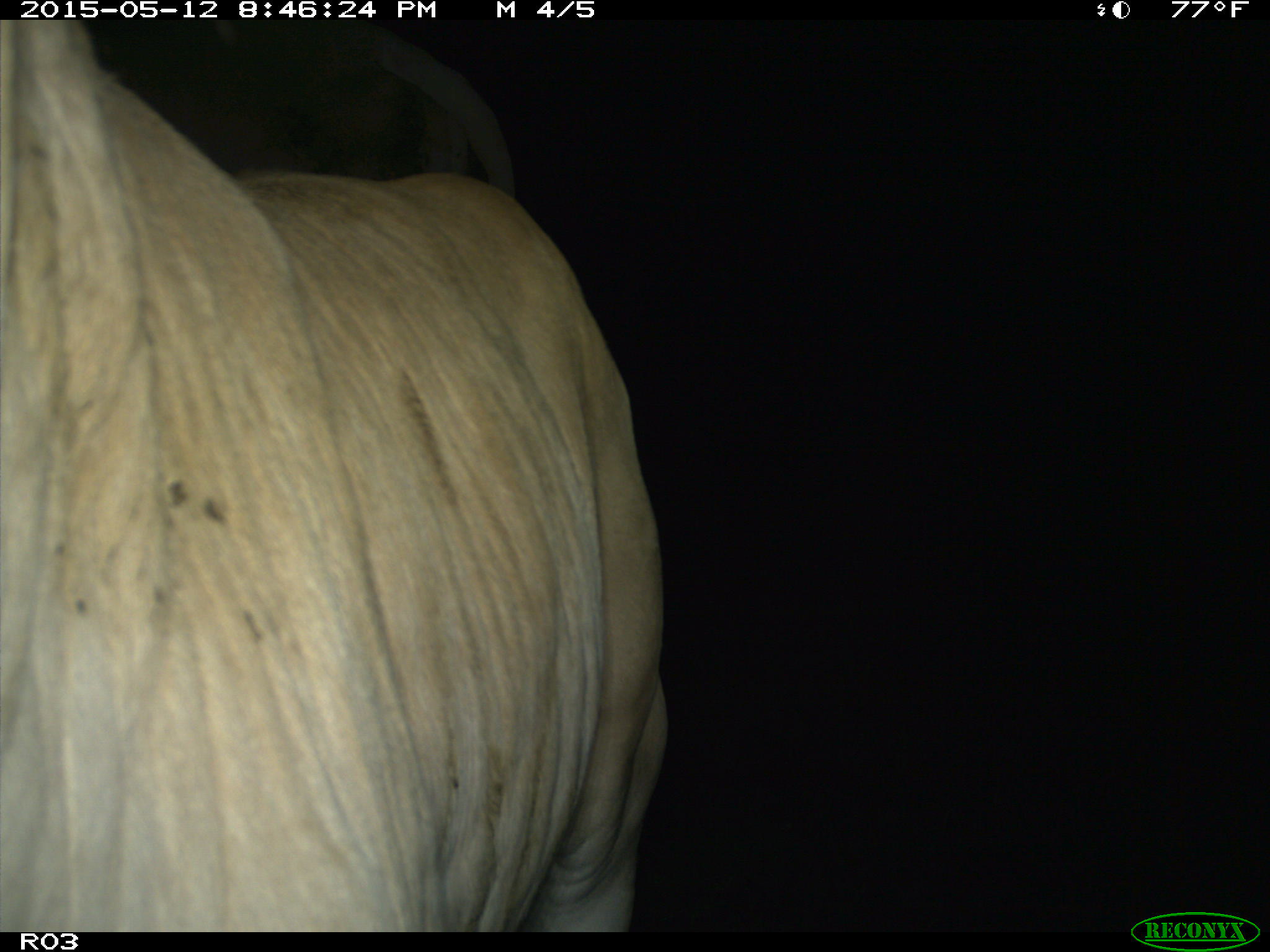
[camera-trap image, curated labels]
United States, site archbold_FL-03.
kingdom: Animalia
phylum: Chordata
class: Mammalia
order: Artiodactyla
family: Bovidae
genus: Bos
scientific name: Bos taurus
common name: domestic cow